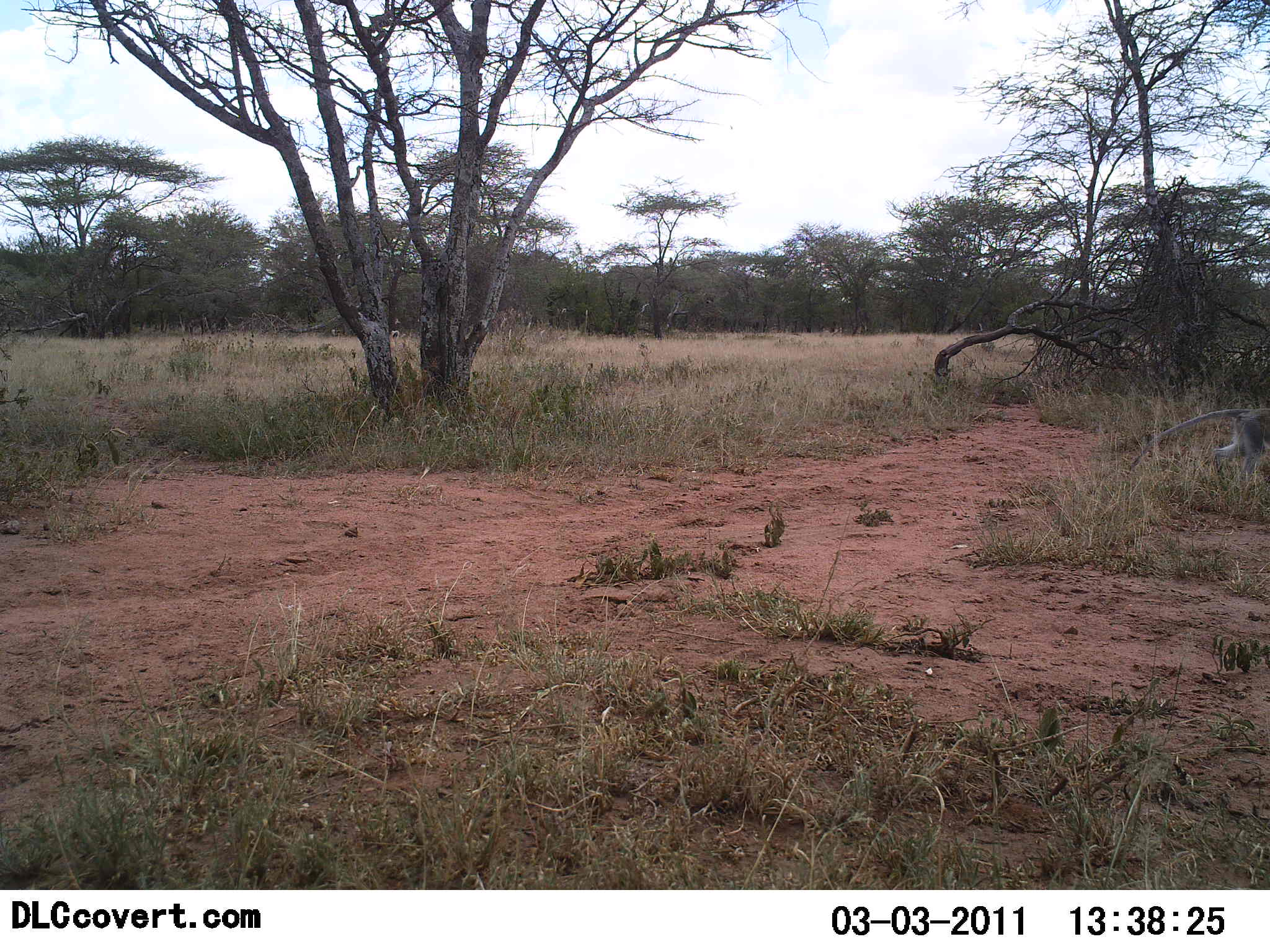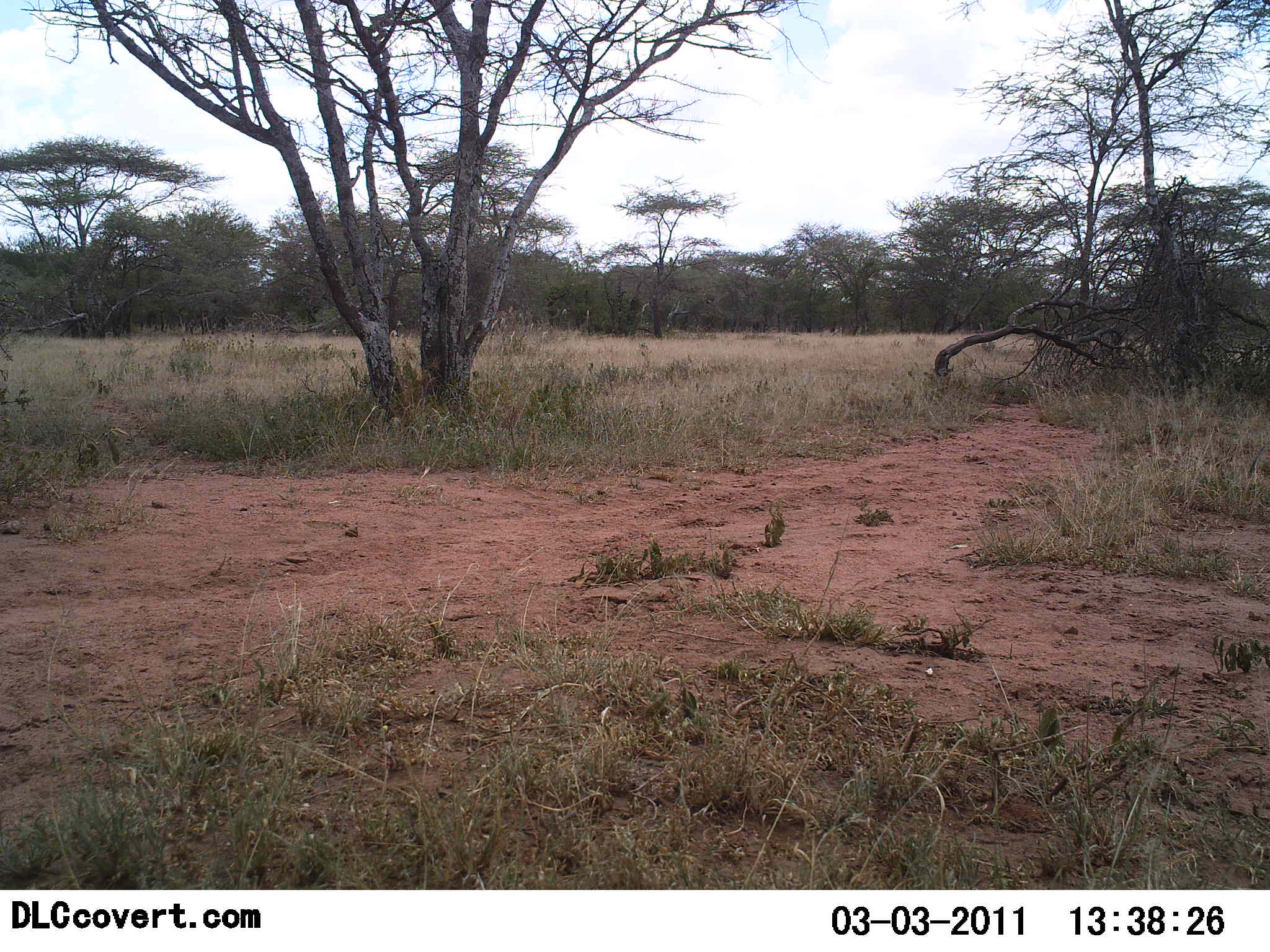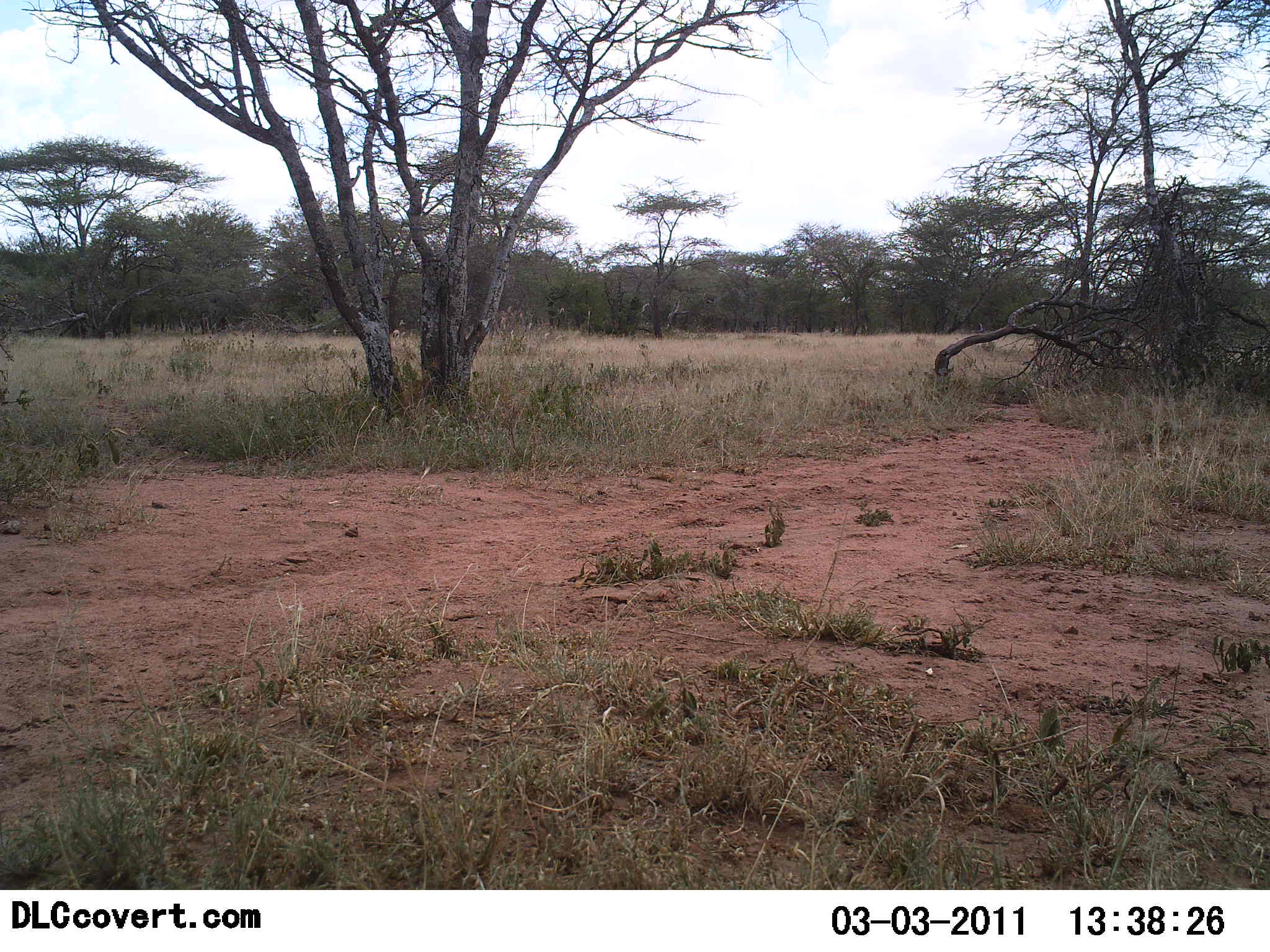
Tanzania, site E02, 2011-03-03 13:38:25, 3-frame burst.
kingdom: Animalia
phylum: Chordata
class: Mammalia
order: Primates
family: Cercopithecidae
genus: Chlorocebus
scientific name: Chlorocebus pygerythrus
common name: vervet monkey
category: monkeyvervet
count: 1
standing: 0%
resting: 0%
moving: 100%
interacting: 0%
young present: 0%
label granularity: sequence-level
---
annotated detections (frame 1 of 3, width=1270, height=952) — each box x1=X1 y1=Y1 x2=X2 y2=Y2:
animal: x1=1126 y1=408 x2=1270 y2=495